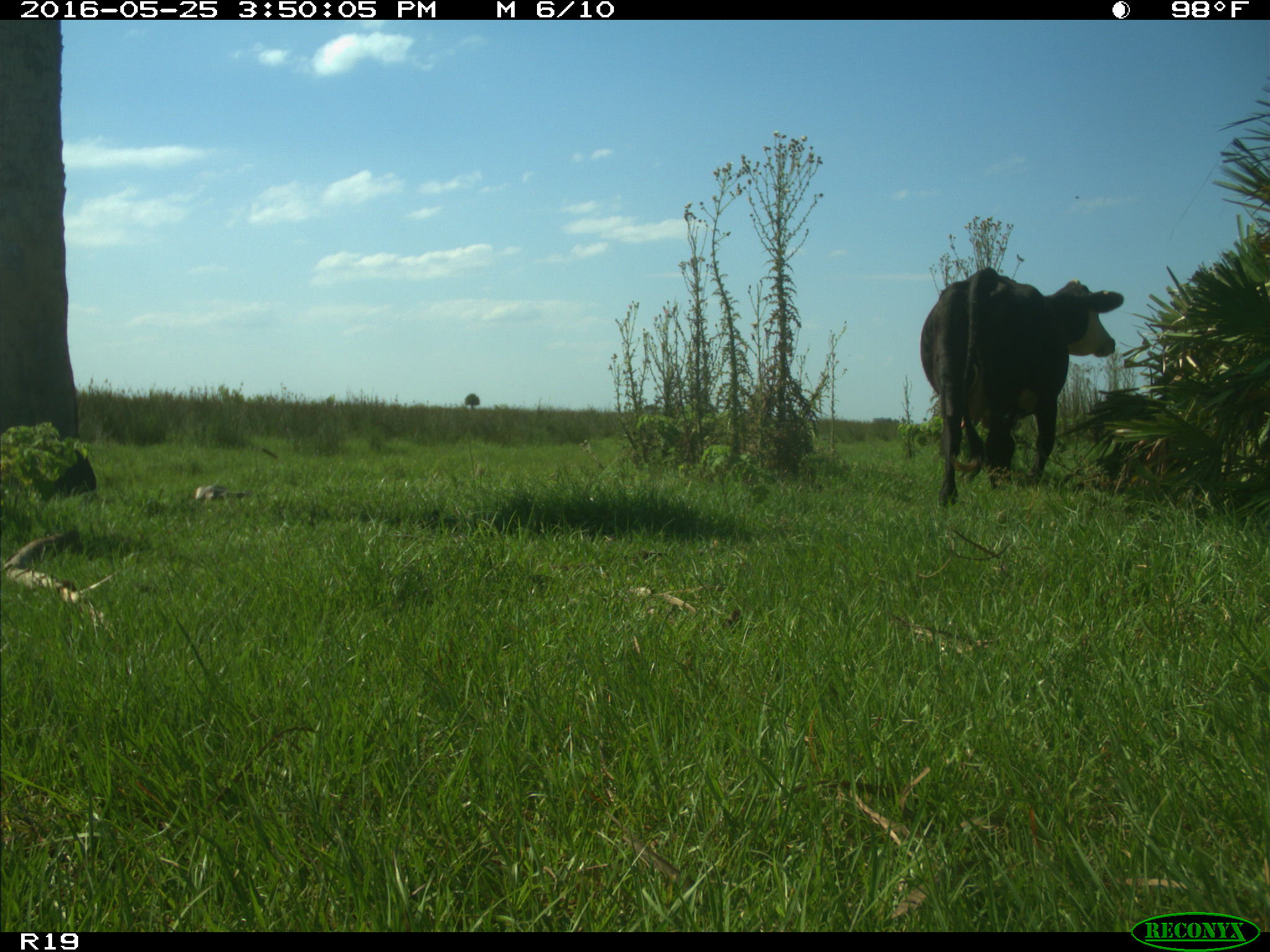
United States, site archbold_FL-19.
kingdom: Animalia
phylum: Chordata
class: Mammalia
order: Artiodactyla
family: Bovidae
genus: Bos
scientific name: Bos taurus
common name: domestic cow